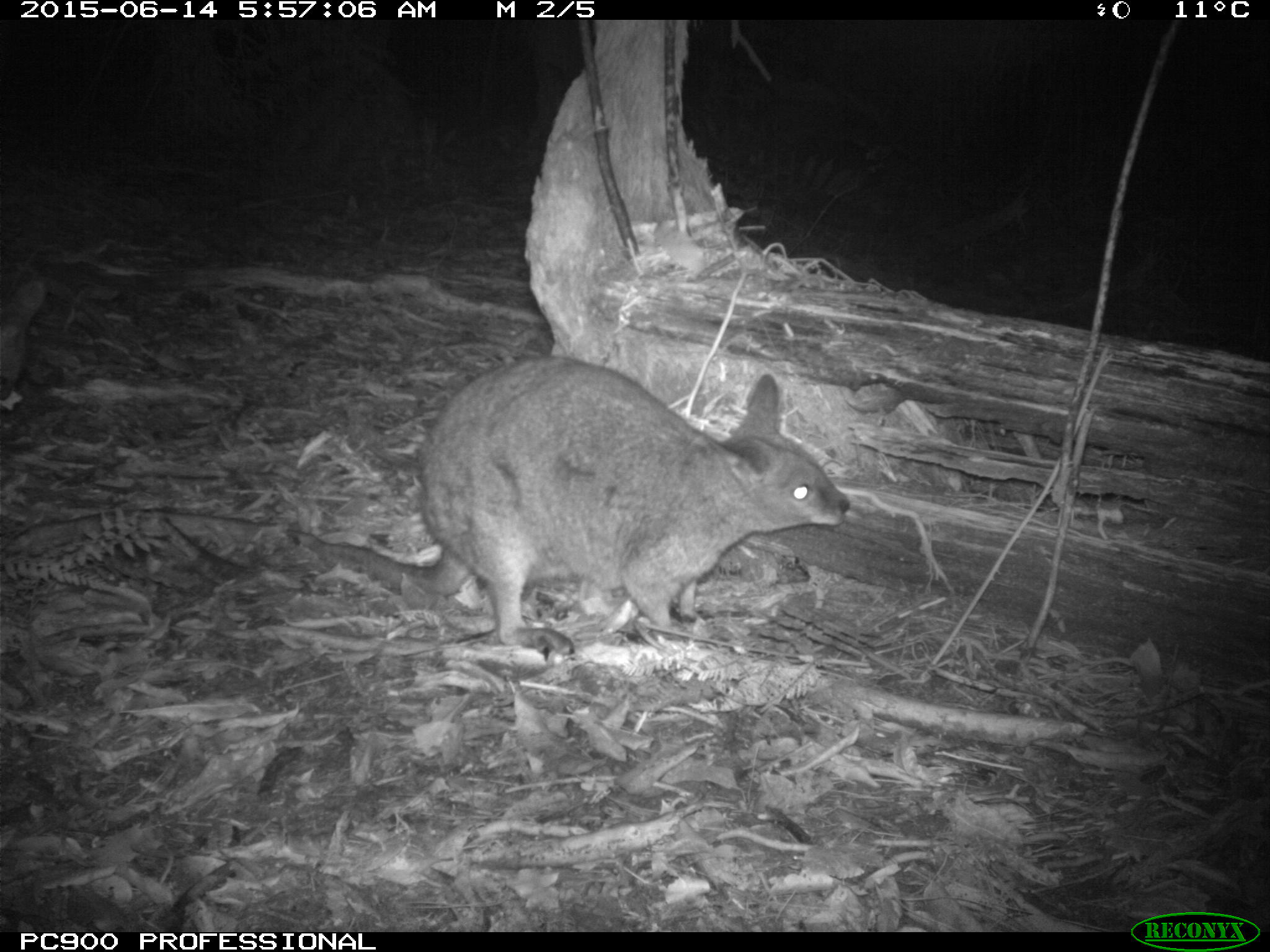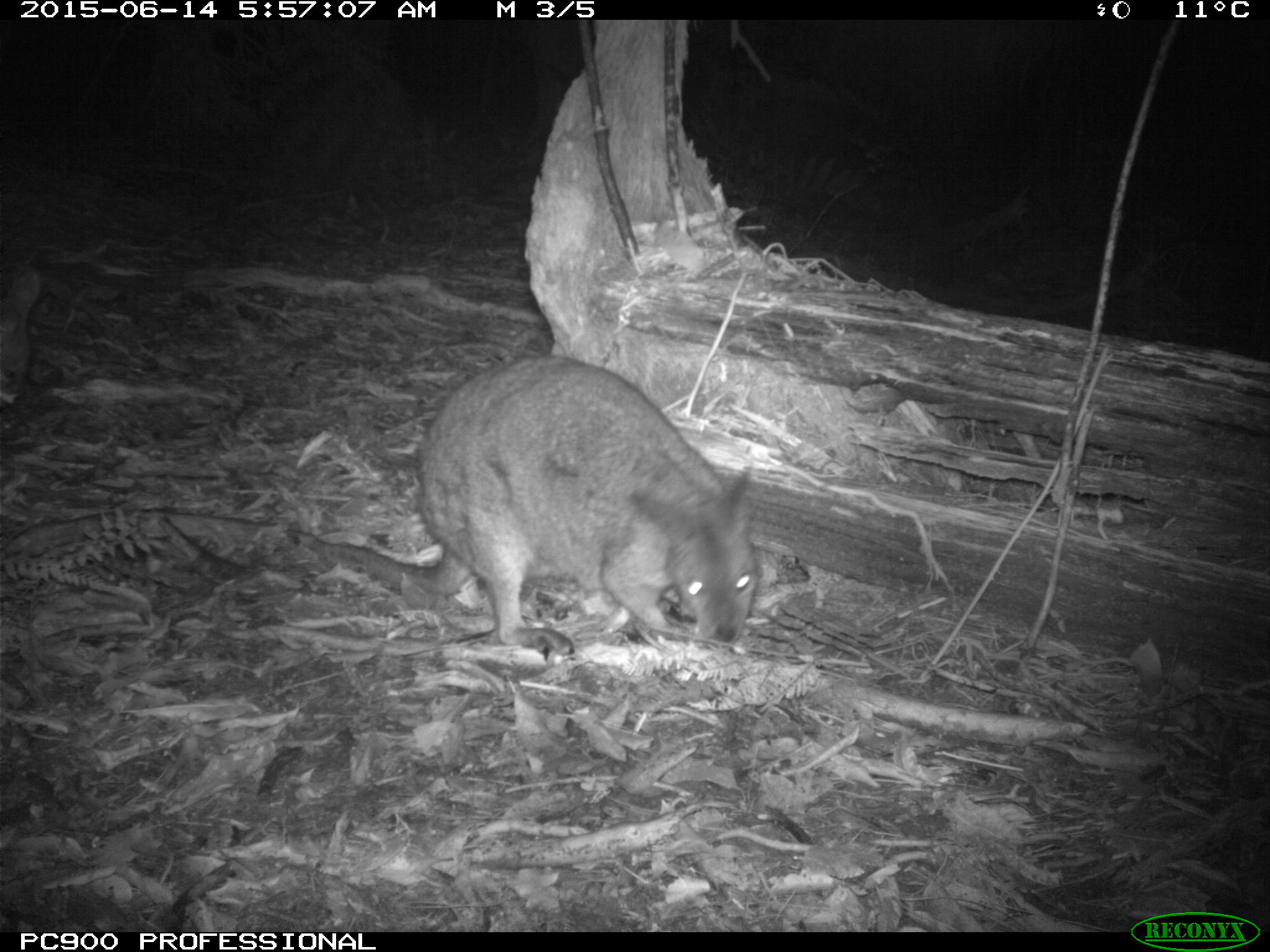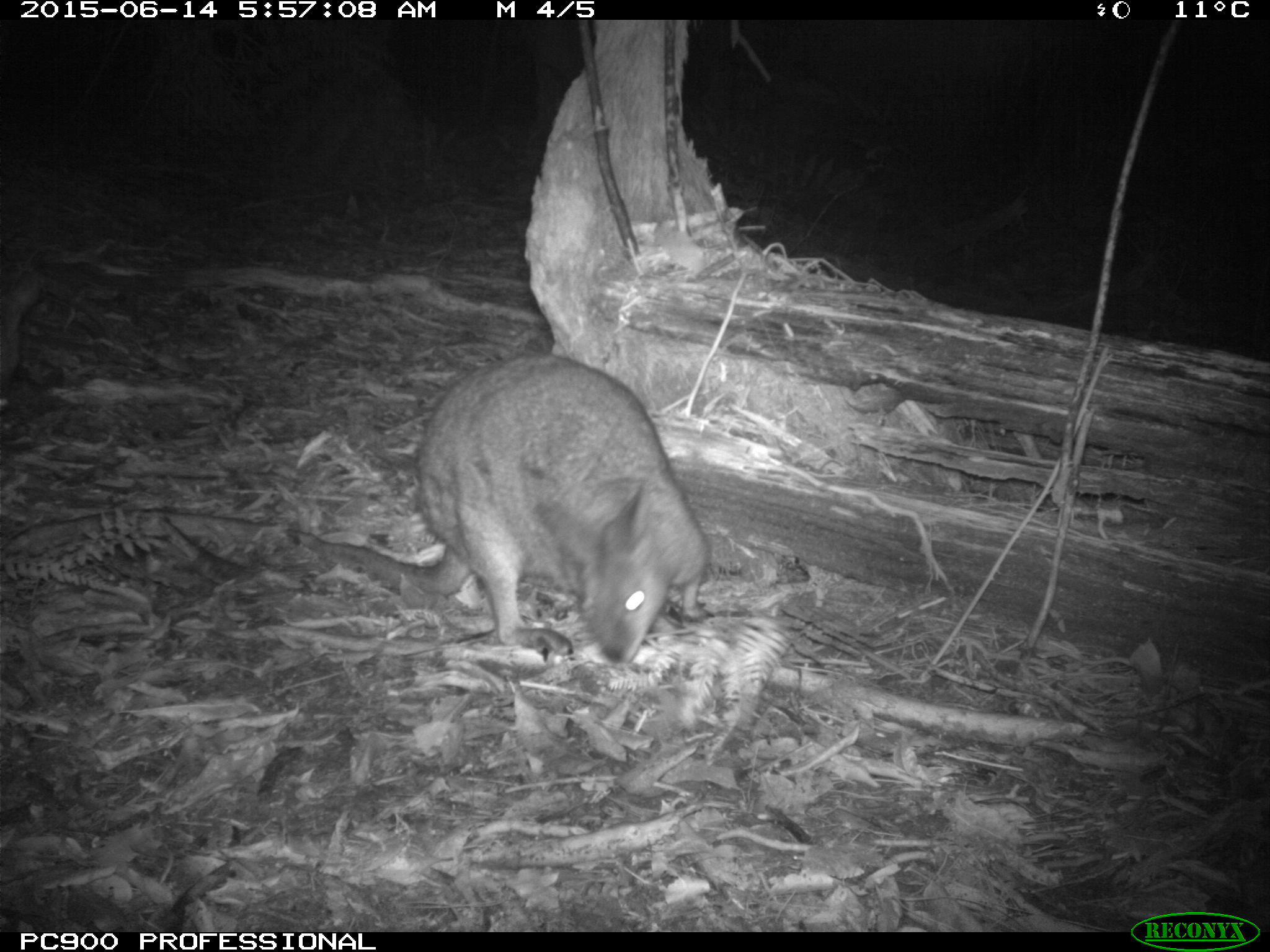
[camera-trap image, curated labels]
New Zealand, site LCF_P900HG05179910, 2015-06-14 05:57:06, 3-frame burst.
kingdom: Animalia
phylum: Chordata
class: Mammalia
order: Diprotodontia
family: Macropodidae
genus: Notamacropus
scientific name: Notamacropus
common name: wallaby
Wallaby (Notamacropus).